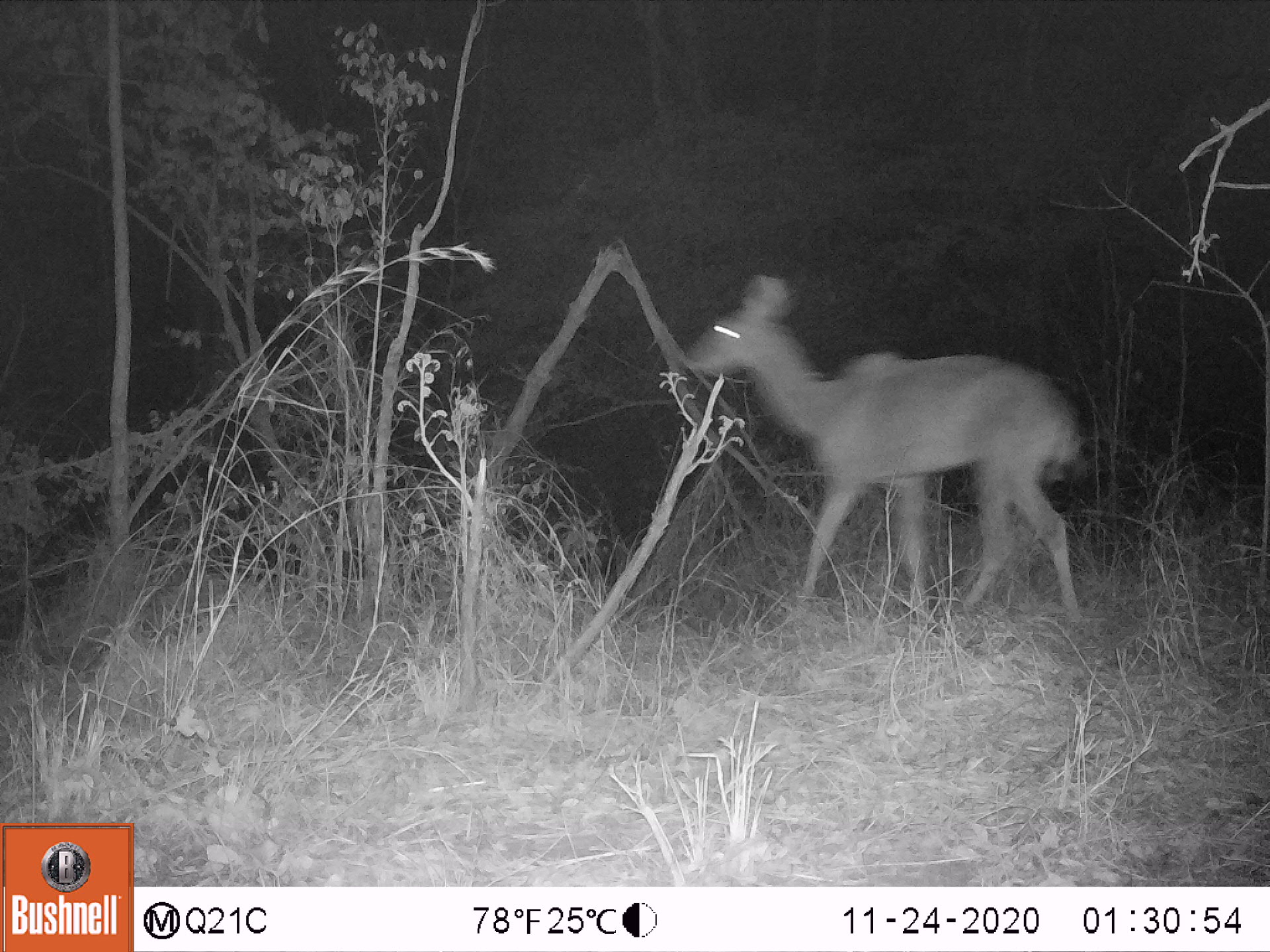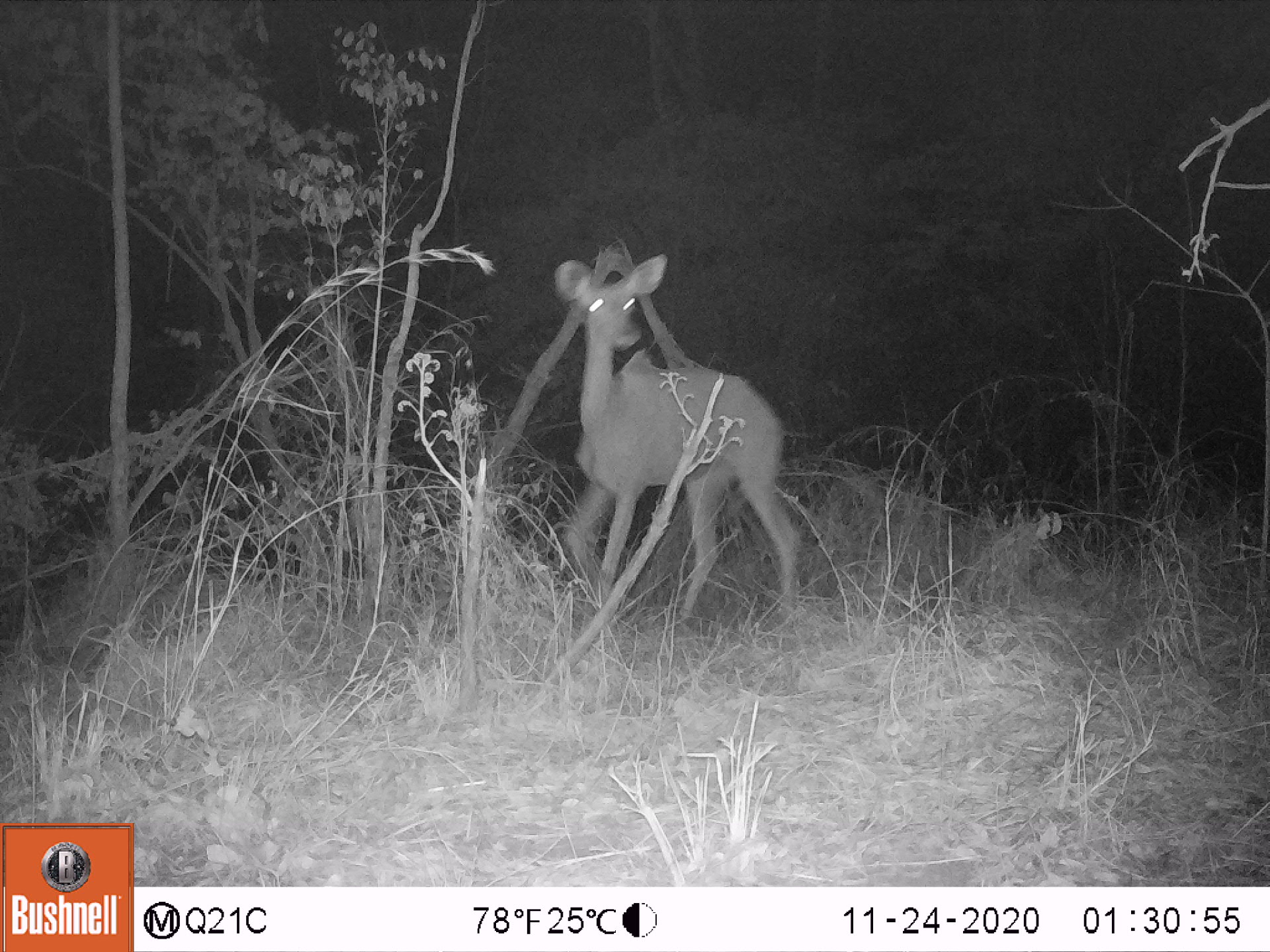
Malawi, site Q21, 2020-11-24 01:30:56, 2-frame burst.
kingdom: Animalia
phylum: Chordata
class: Mammalia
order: Artiodactyla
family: Bovidae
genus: Tragelaphus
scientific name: Tragelaphus strepsiceros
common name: greater kudu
Greater kudu (Tragelaphus strepsiceros), count 1.